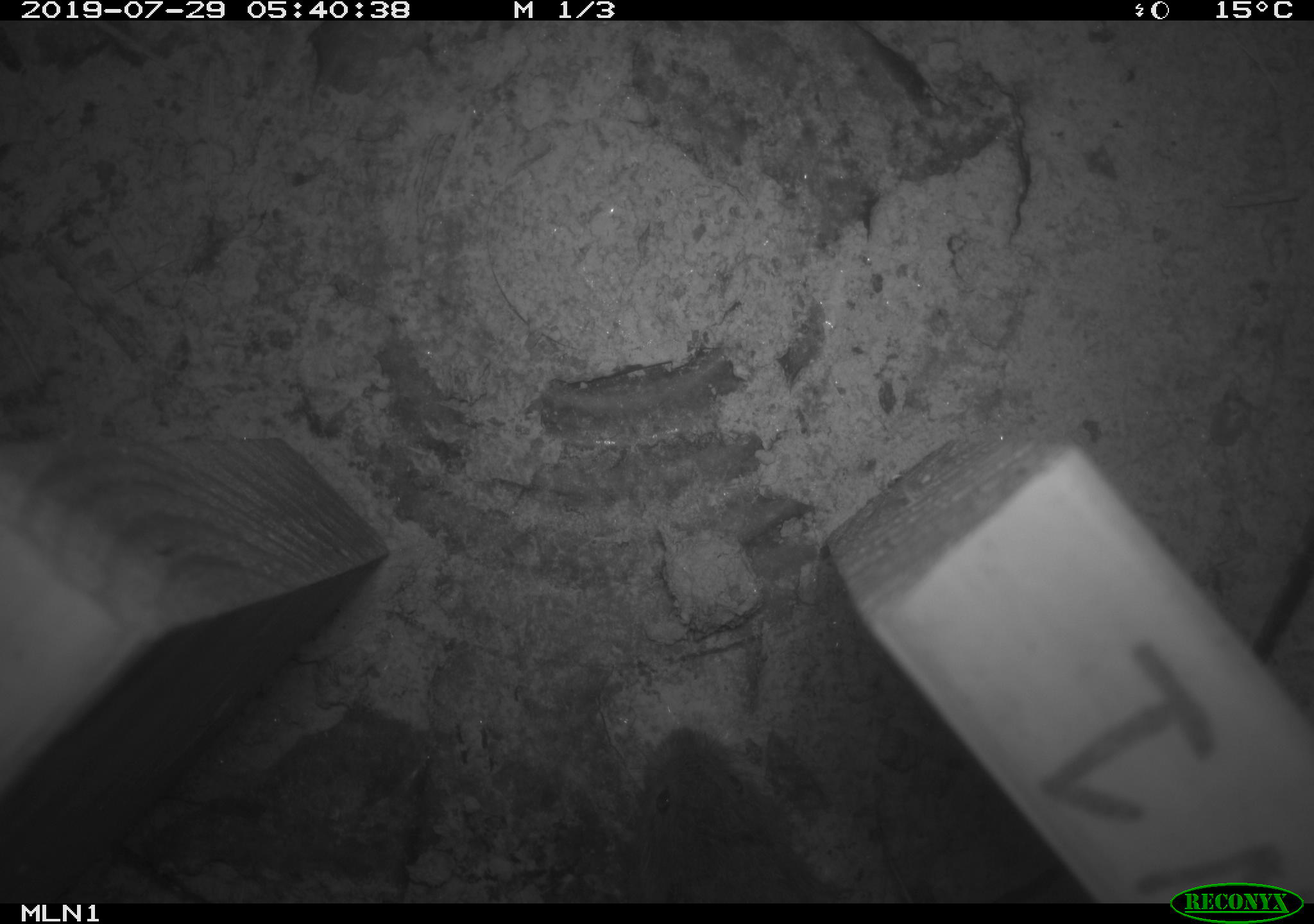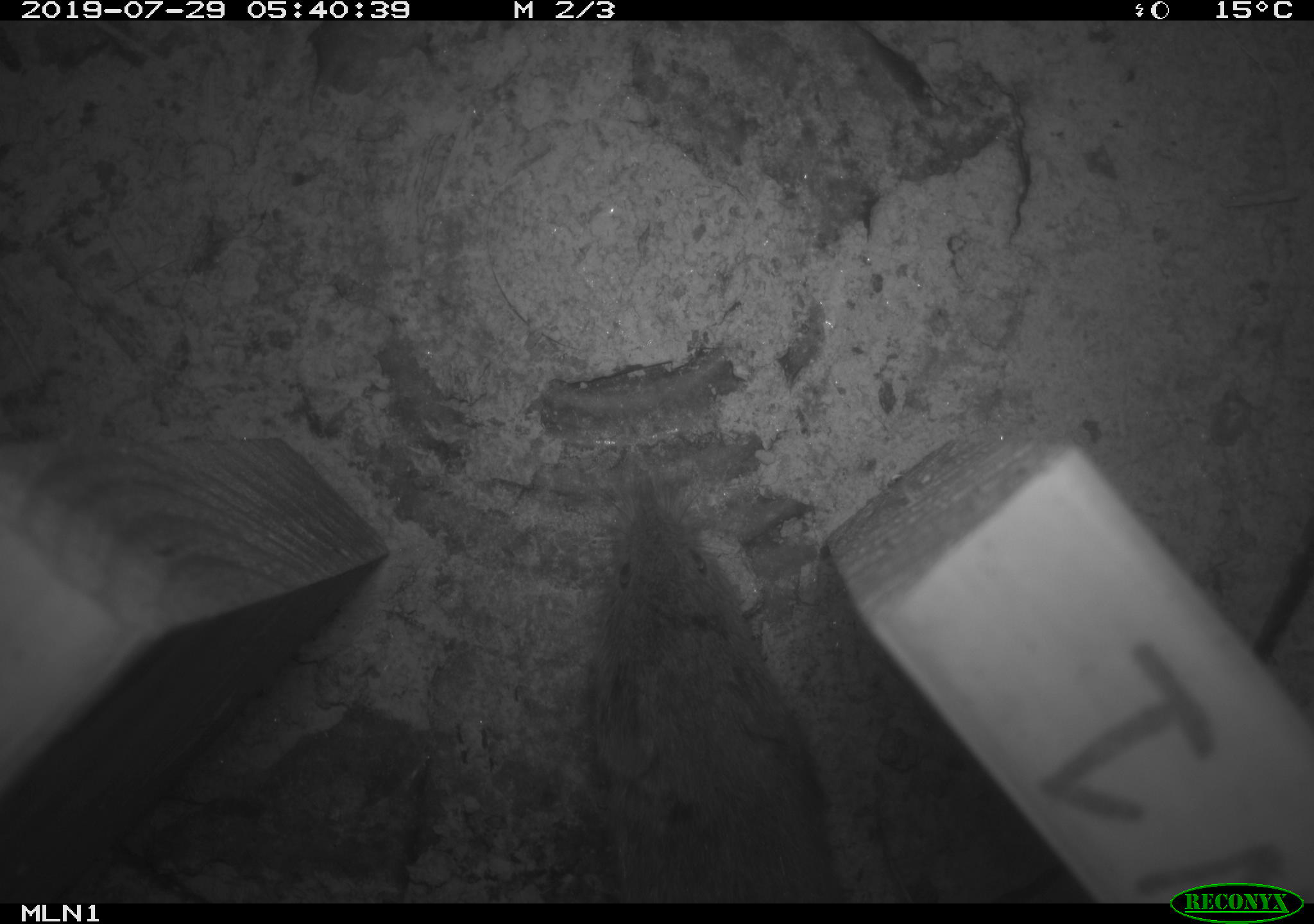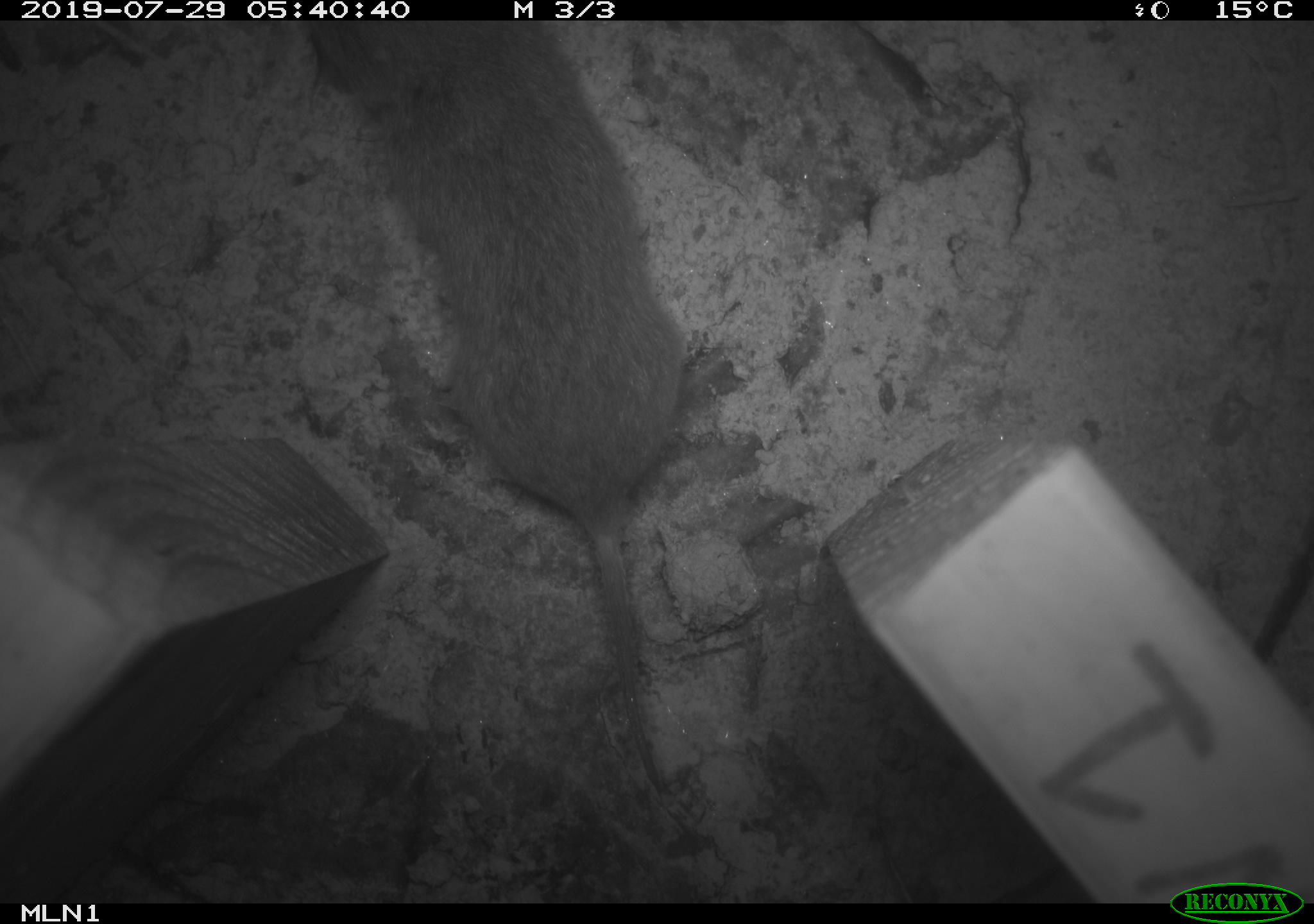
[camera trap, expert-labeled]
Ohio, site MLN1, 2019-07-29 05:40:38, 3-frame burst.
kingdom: Animalia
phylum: Chordata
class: Mammalia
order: Rodentia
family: Cricetidae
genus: Microtus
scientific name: Microtus pennsylvanicus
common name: meadow vole